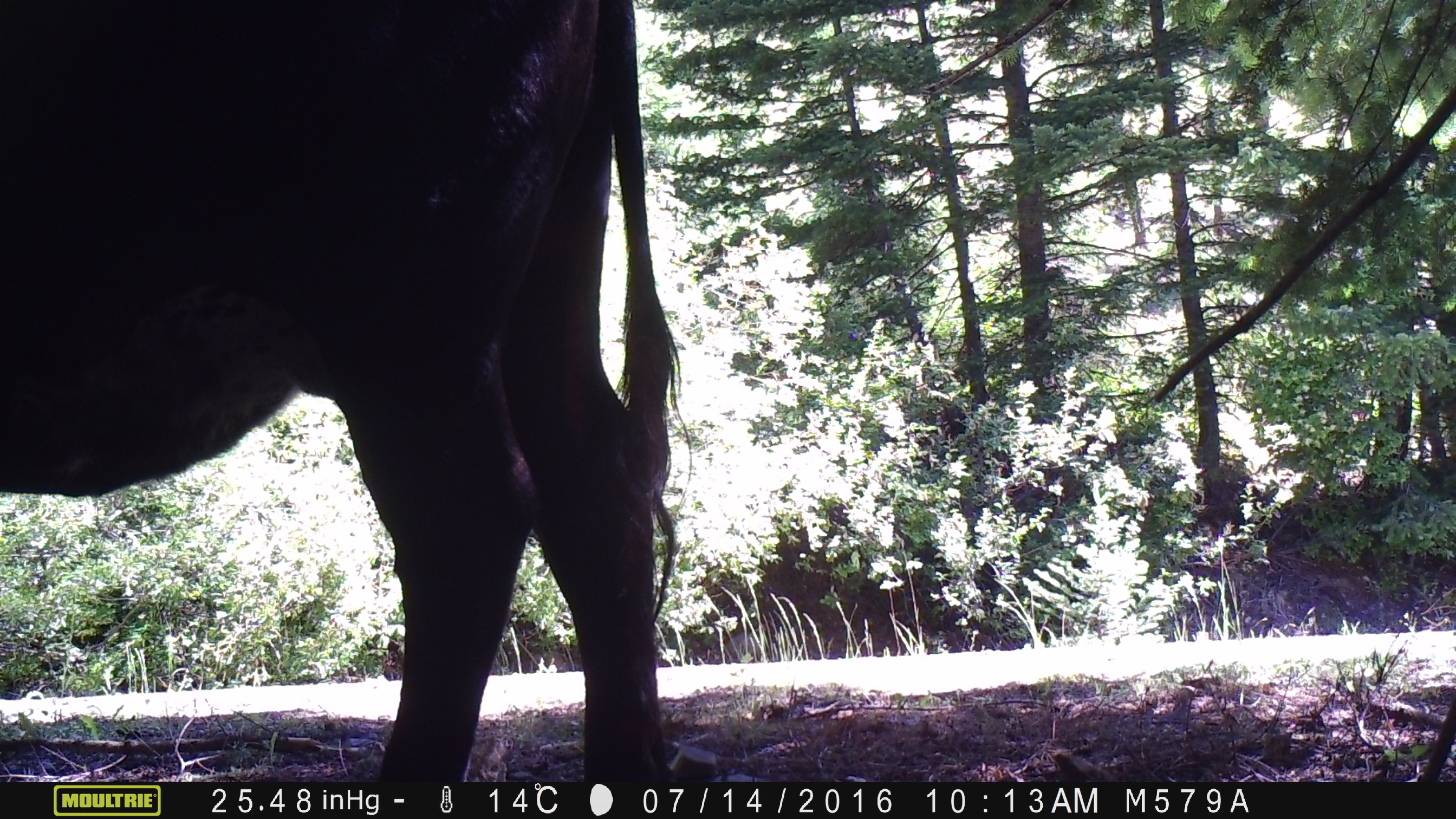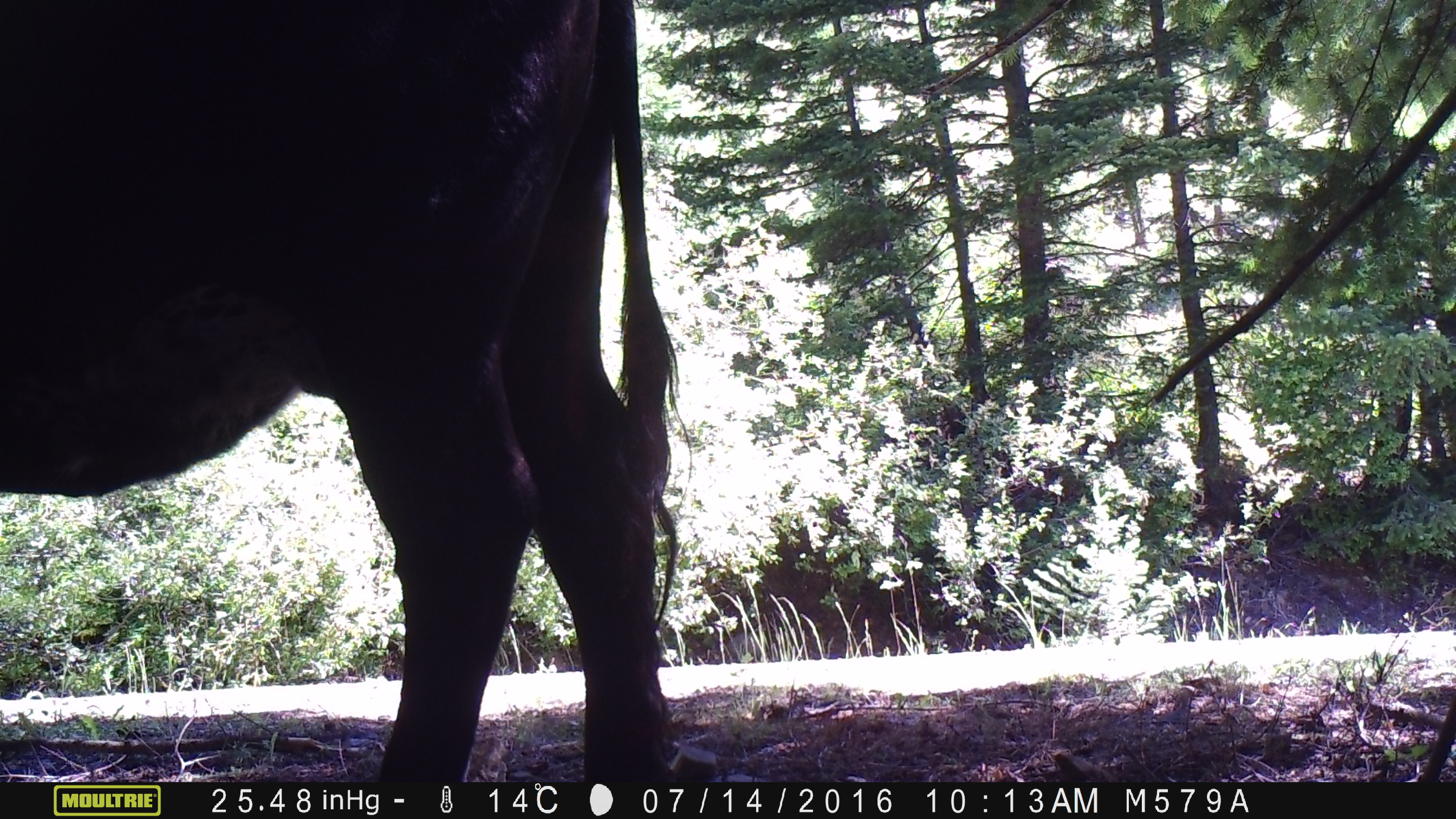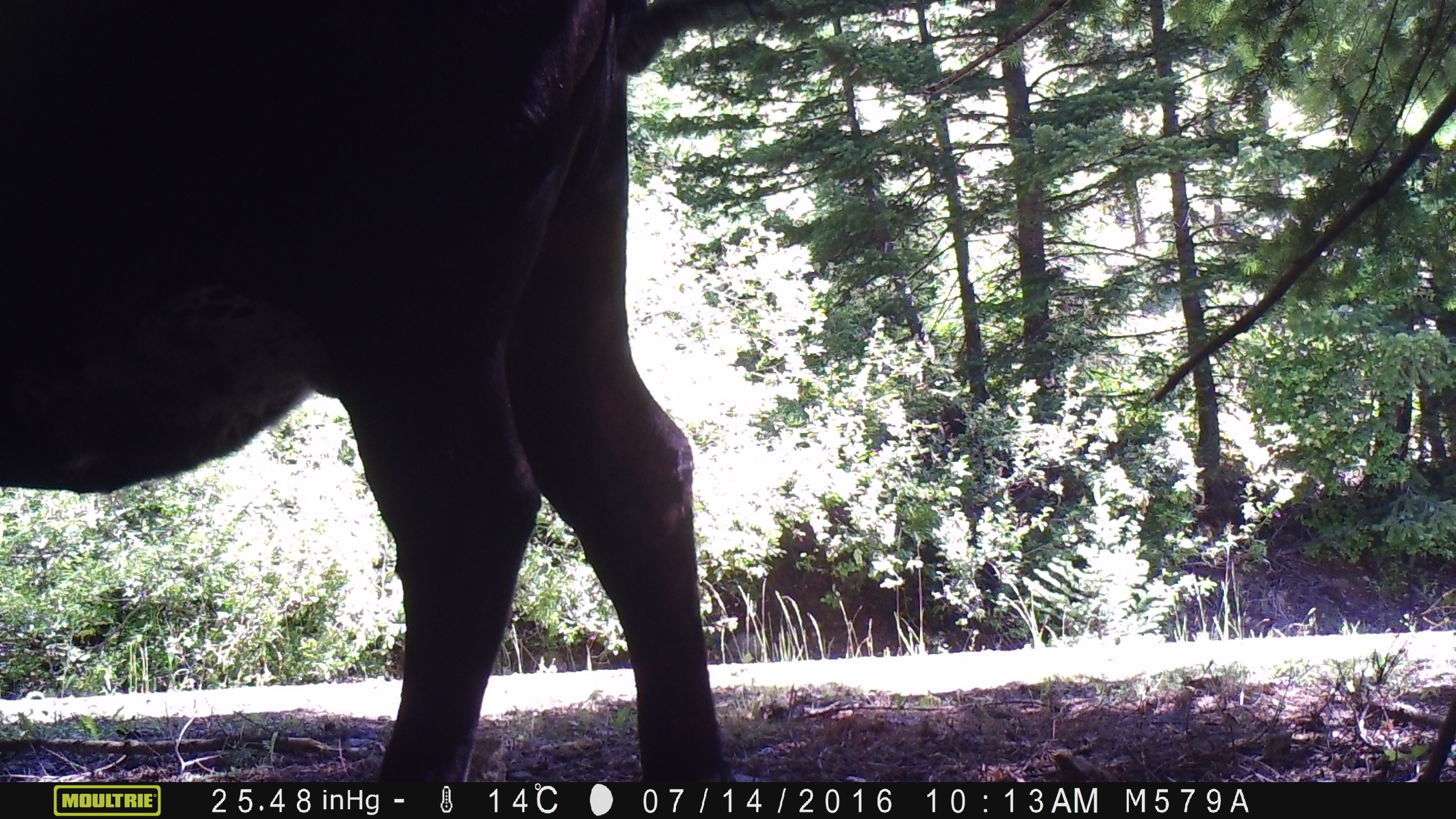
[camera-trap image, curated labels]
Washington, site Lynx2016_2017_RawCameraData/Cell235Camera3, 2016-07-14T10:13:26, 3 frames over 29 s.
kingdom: Animalia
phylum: Chordata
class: Mammalia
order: Artiodactyla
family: Bovidae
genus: Bos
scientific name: Bos taurus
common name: domestic cattle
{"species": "domestic cattle (Bos taurus)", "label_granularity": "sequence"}